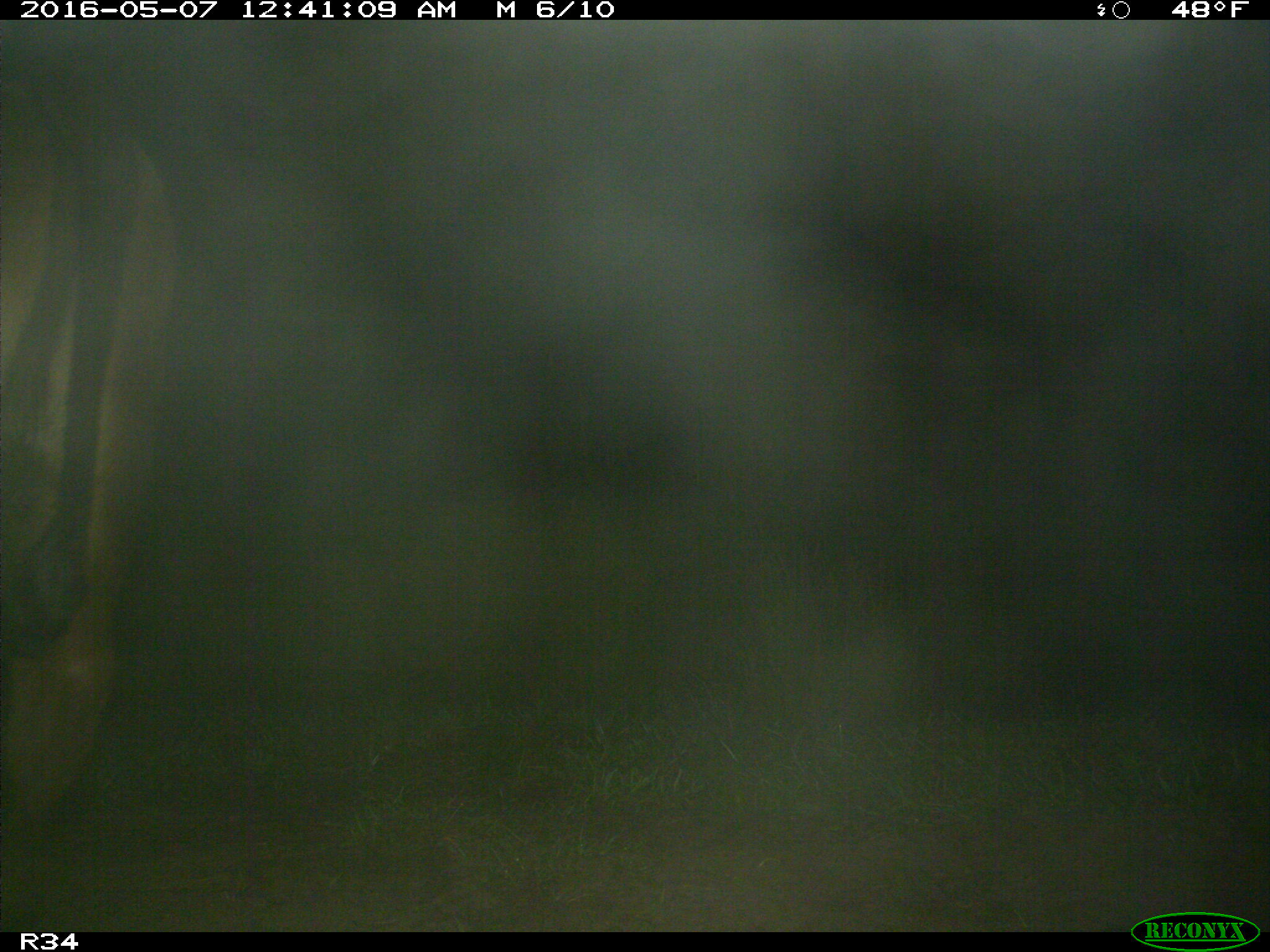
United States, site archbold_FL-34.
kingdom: Animalia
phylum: Chordata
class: Mammalia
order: Artiodactyla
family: Bovidae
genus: Bos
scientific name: Bos taurus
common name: domestic cow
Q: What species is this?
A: Bos taurus (domestic cow).